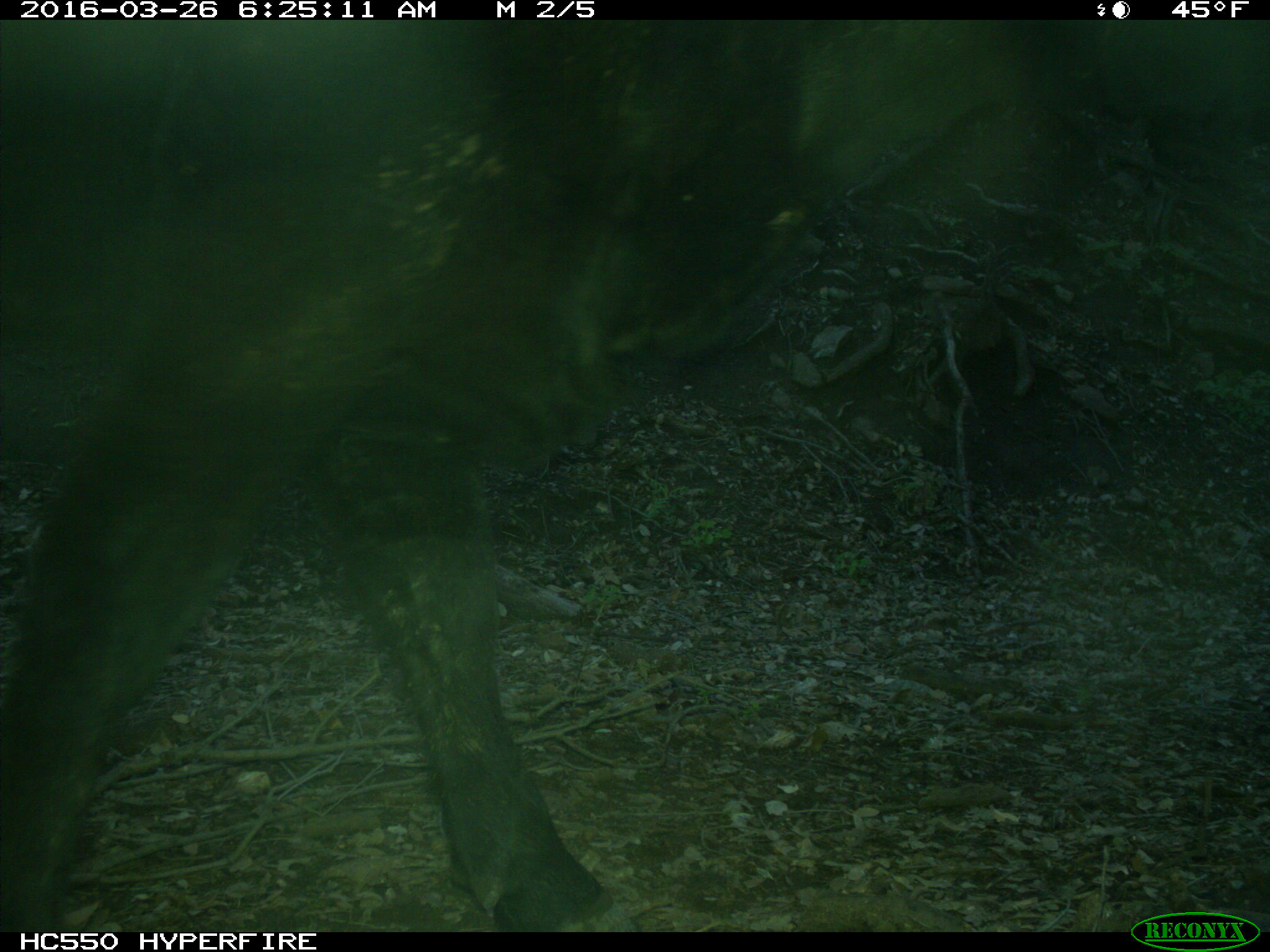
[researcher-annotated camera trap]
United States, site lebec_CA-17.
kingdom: Animalia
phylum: Chordata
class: Mammalia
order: Artiodactyla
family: Bovidae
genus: Bos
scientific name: Bos taurus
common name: domestic cow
Bos taurus (domestic cow).